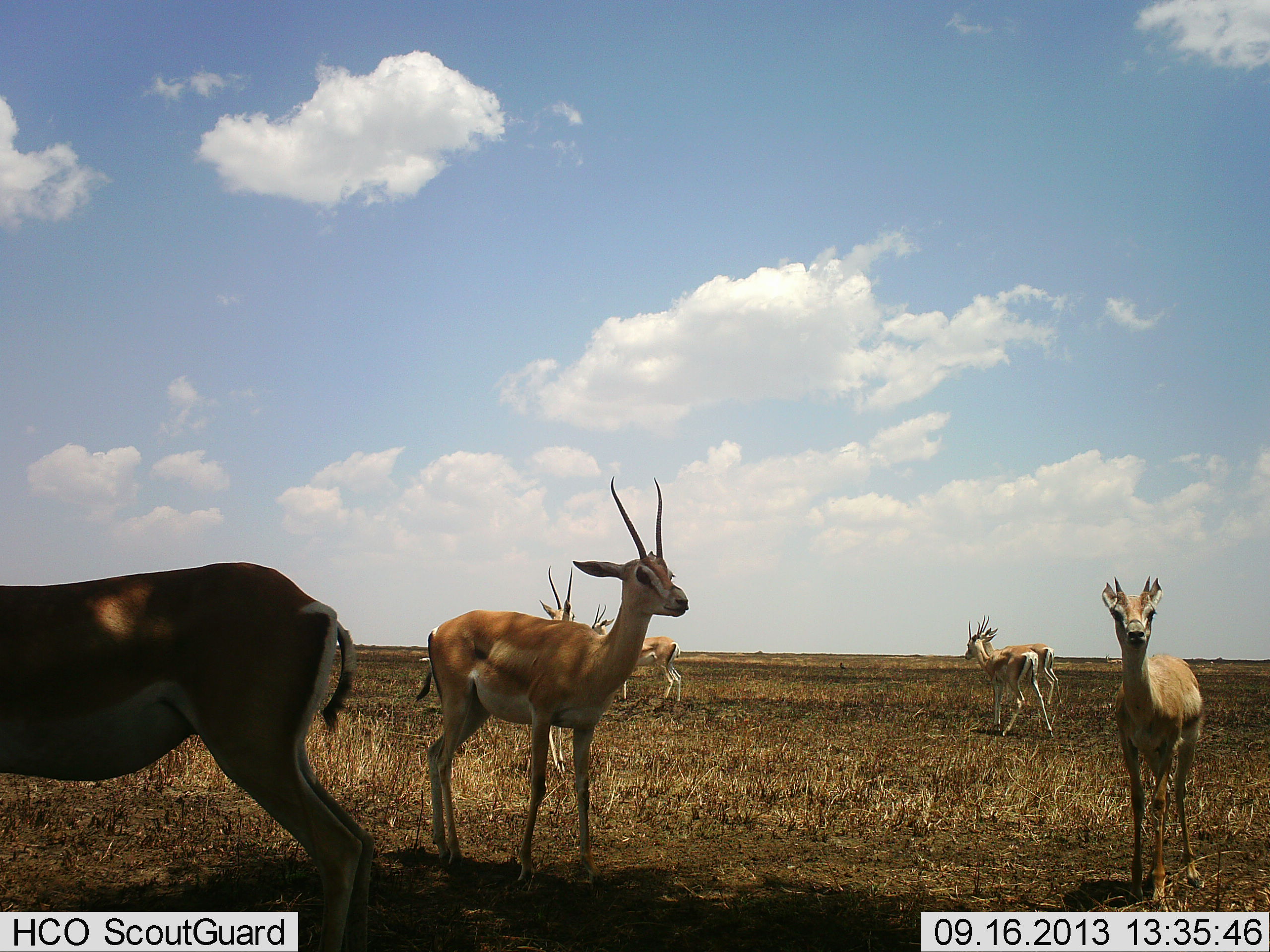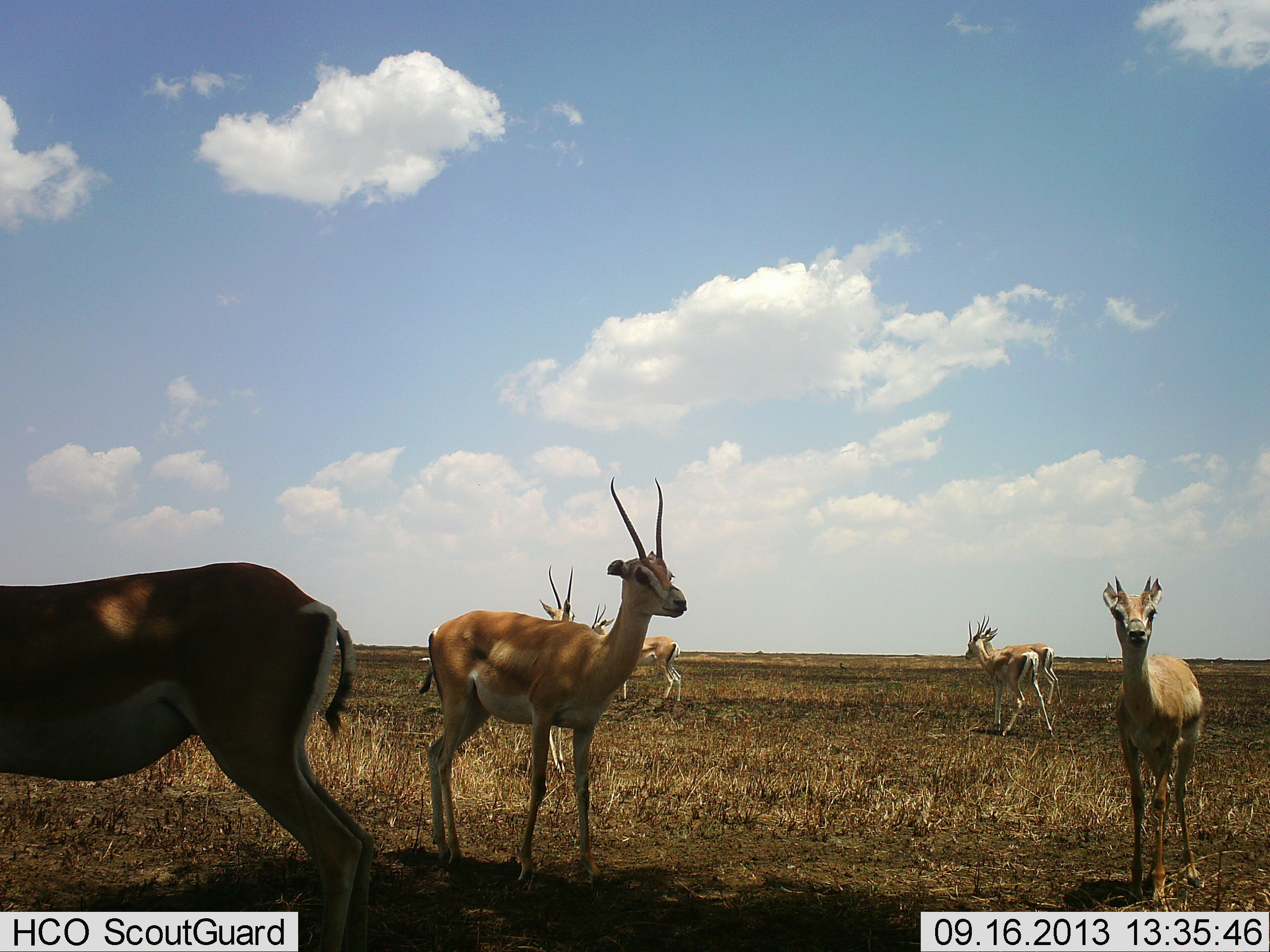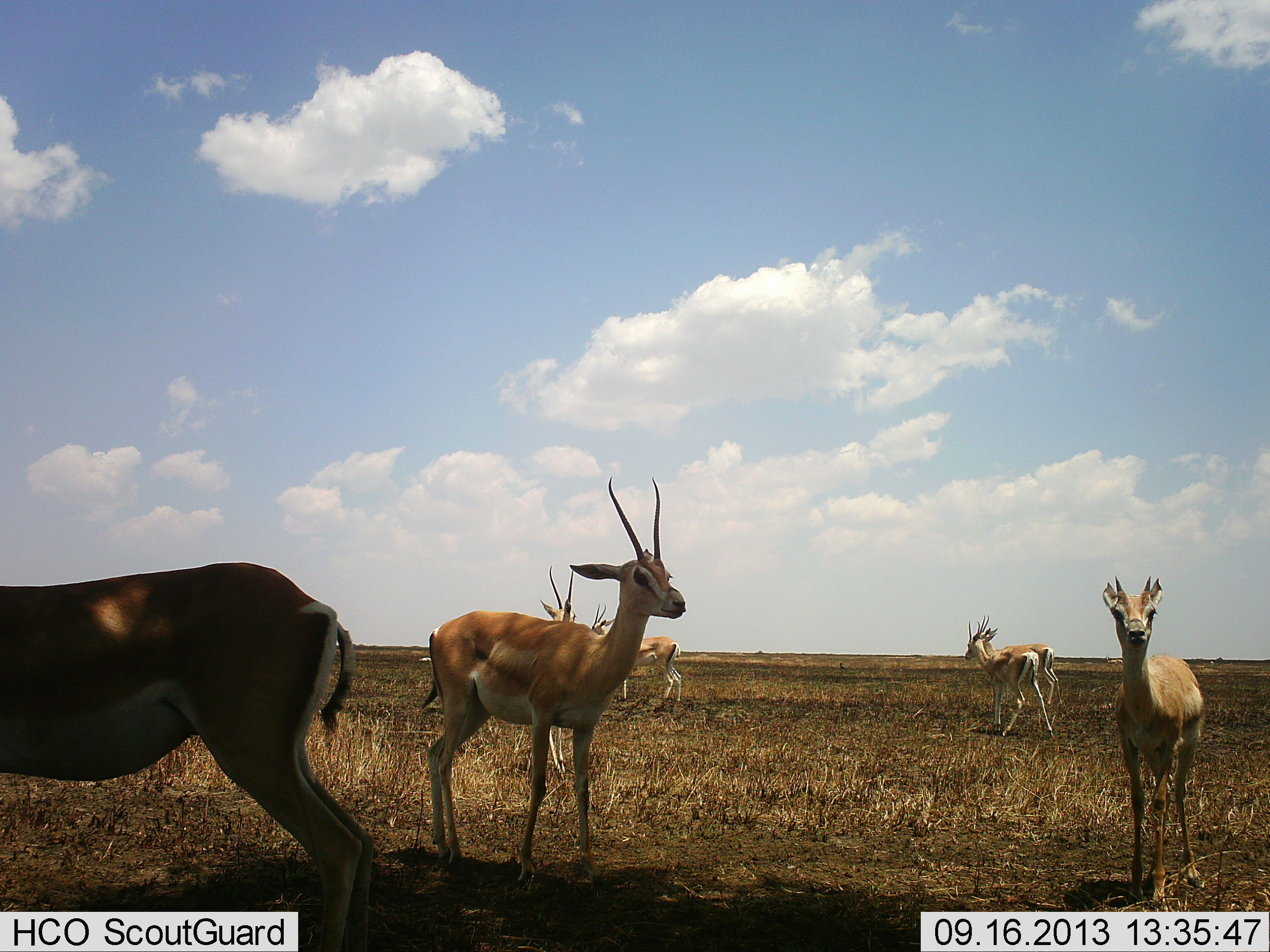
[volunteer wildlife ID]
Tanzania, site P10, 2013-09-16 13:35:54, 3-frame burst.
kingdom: Animalia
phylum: Chordata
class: Mammalia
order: Artiodactyla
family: Bovidae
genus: Nanger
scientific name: Nanger granti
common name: grant's gazelle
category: gazellegrants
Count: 7.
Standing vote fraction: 100%.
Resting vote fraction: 0%.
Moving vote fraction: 20%.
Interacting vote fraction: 0%.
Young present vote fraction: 10%.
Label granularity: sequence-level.